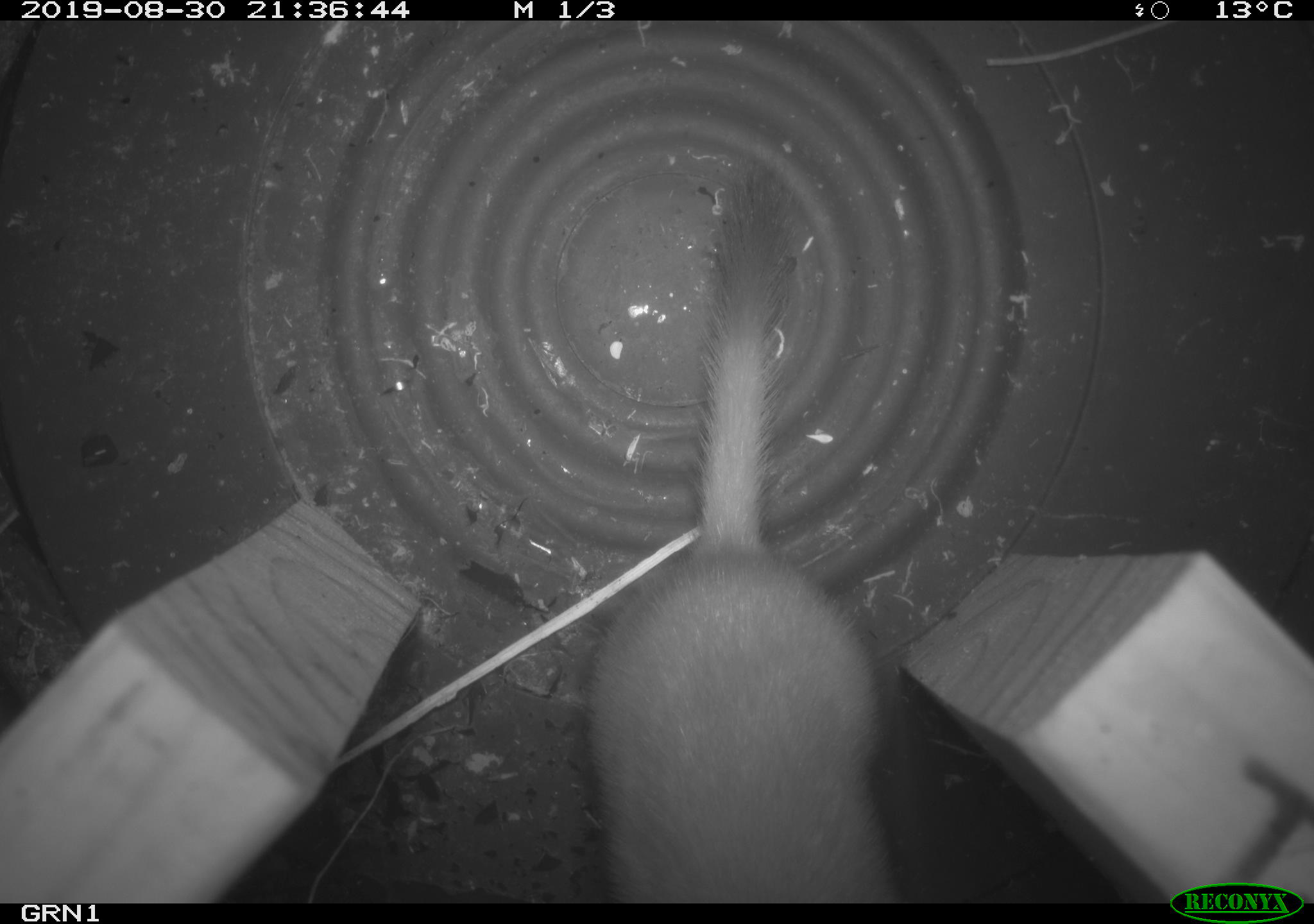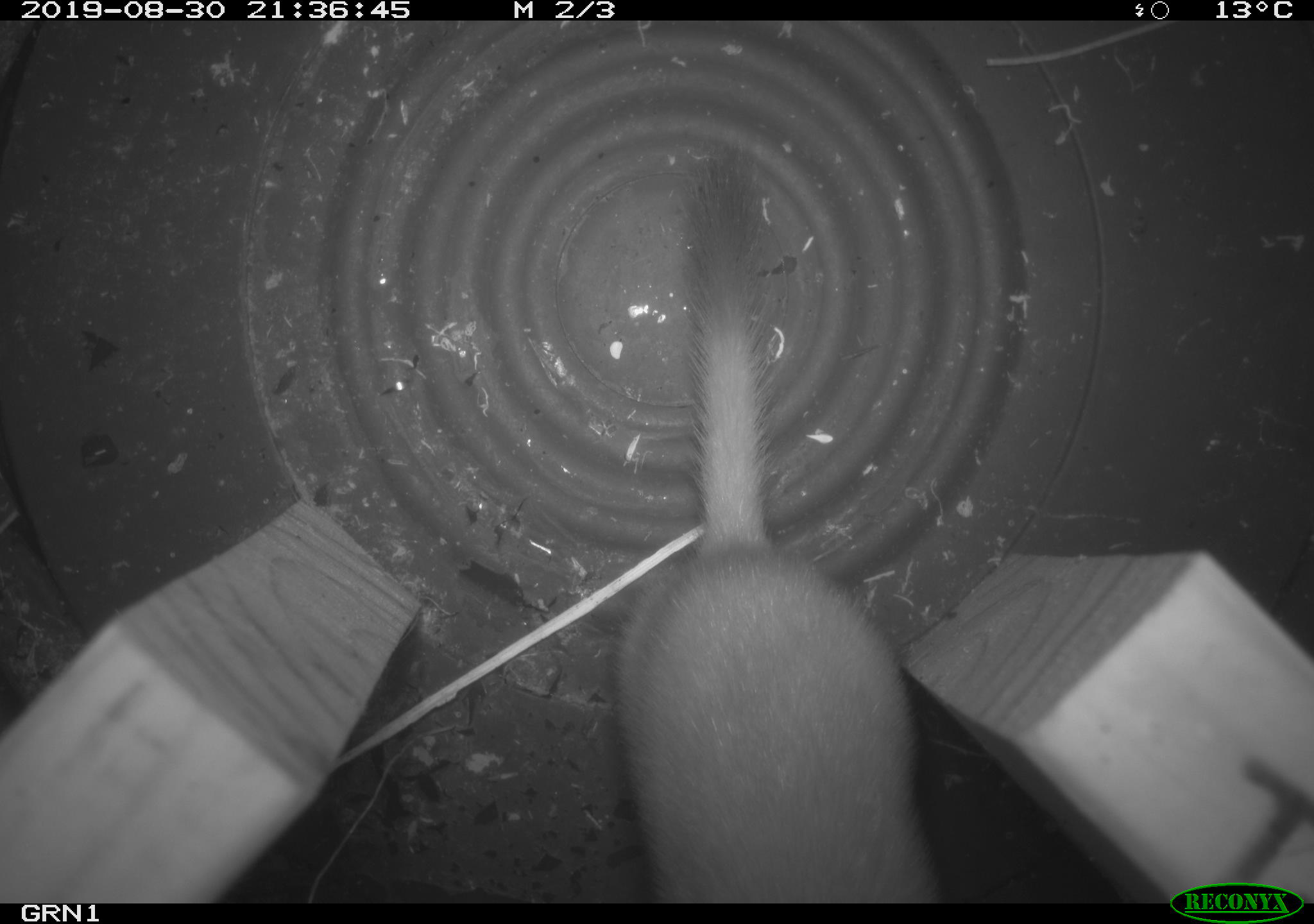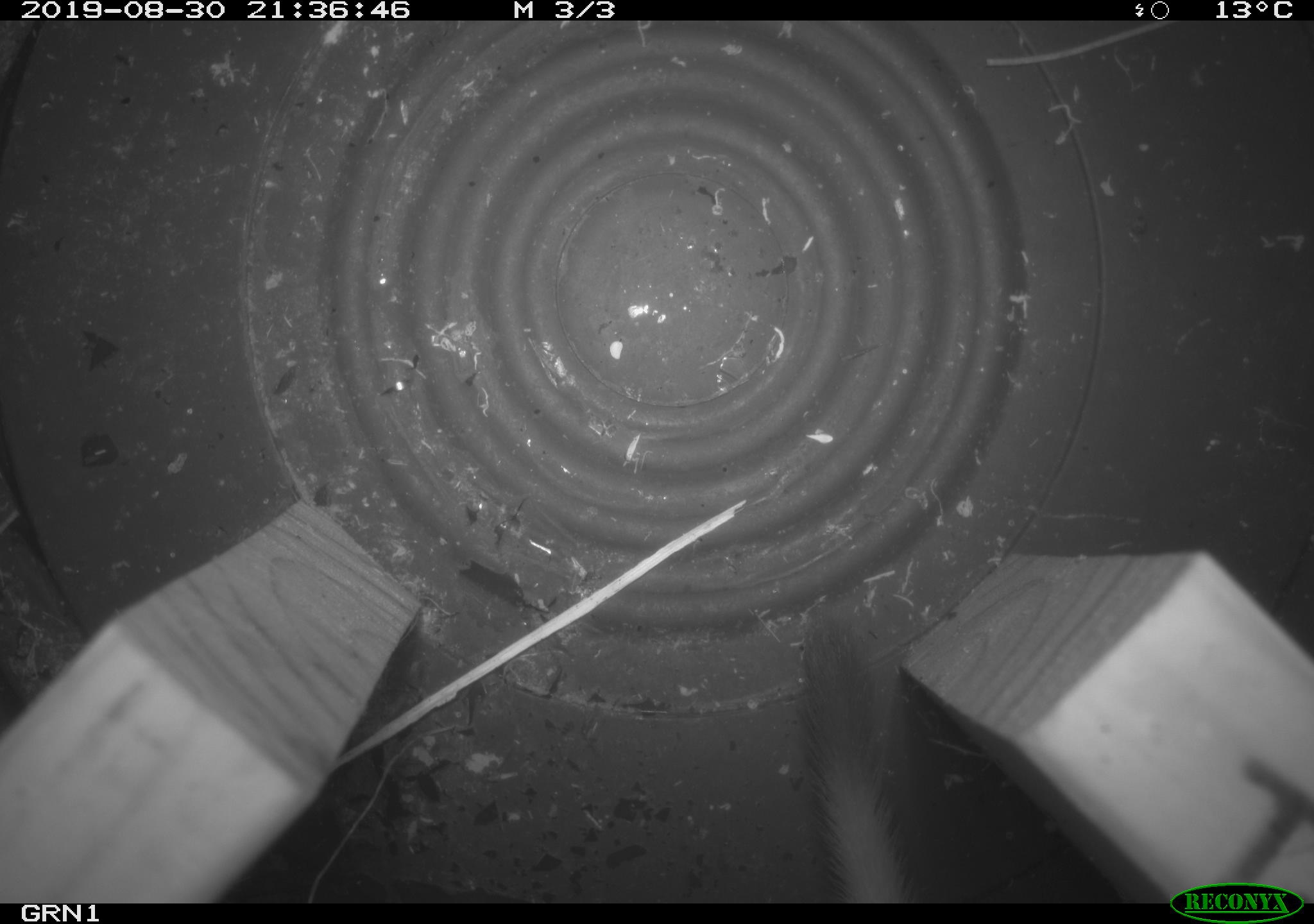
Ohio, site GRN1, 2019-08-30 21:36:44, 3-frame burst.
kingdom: Animalia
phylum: Chordata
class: Mammalia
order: Carnivora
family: Mustelidae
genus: Neogale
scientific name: Neogale frenata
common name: long-tailed weasel